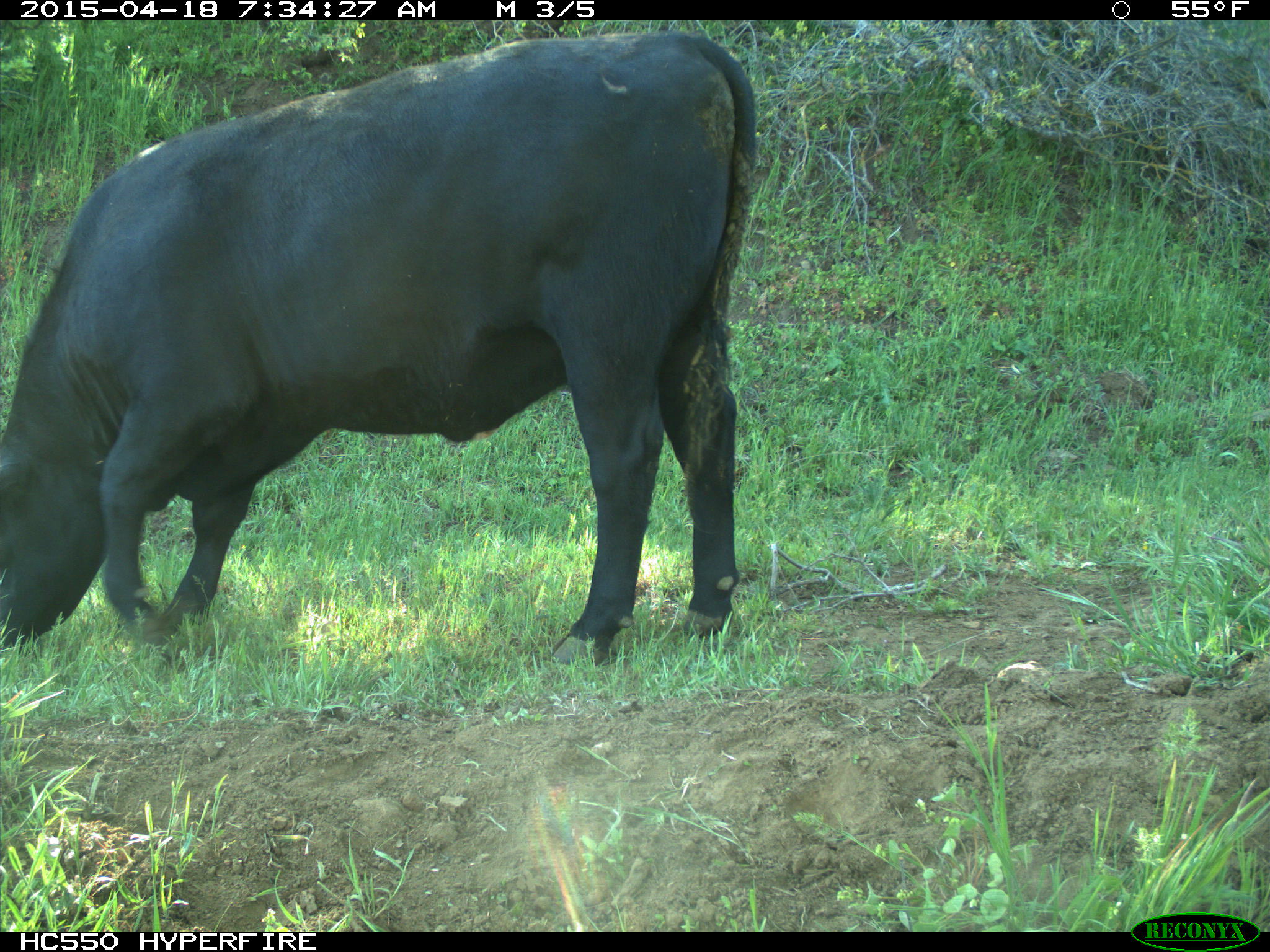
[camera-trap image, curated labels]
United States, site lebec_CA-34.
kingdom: Animalia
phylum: Chordata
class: Mammalia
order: Artiodactyla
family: Bovidae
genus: Bos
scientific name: Bos taurus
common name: domestic cow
Bos taurus (domestic cow).